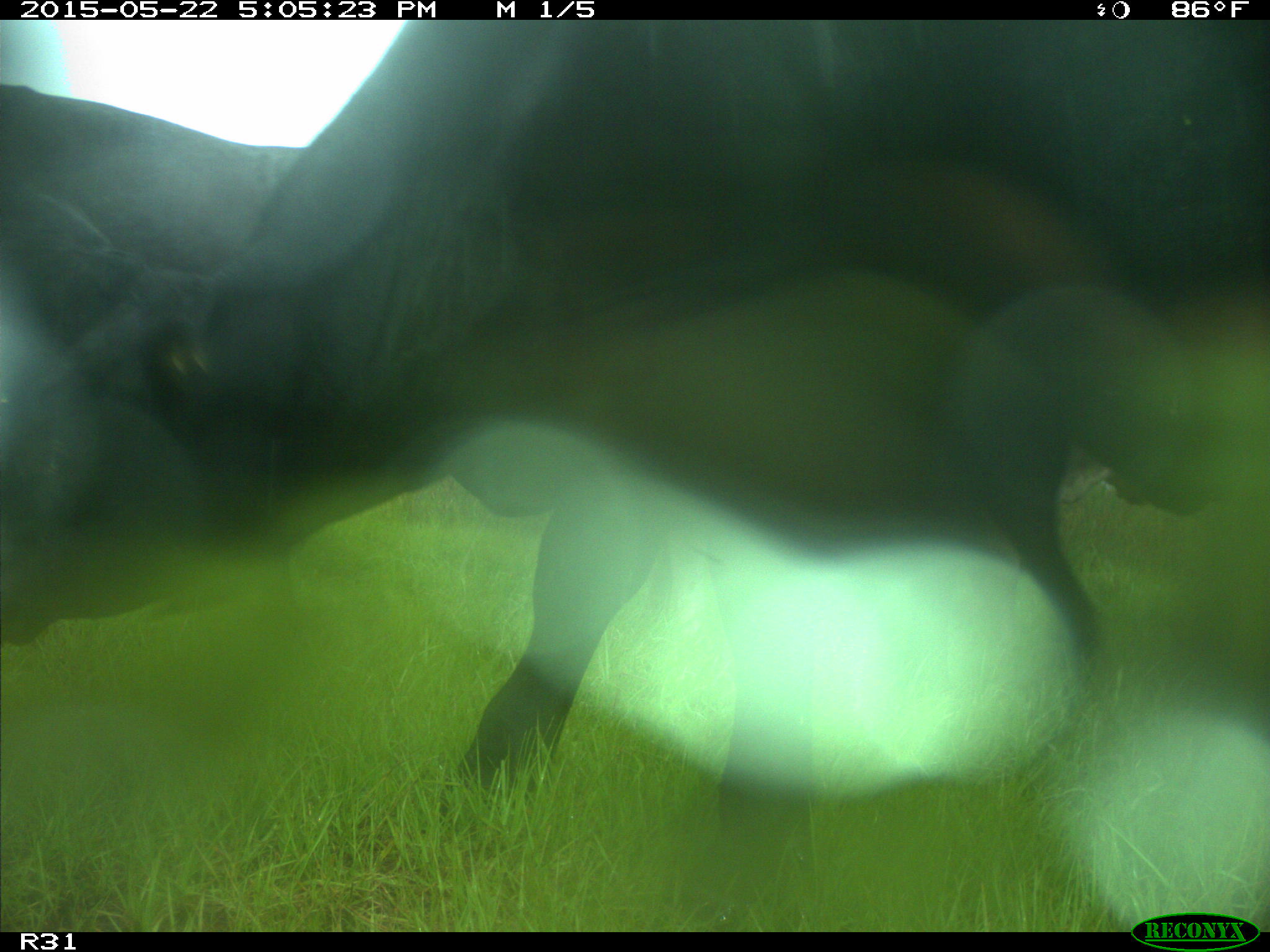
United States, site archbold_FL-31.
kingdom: Animalia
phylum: Chordata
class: Mammalia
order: Artiodactyla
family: Bovidae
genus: Bos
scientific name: Bos taurus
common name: domestic cow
Bos taurus (domestic cow).